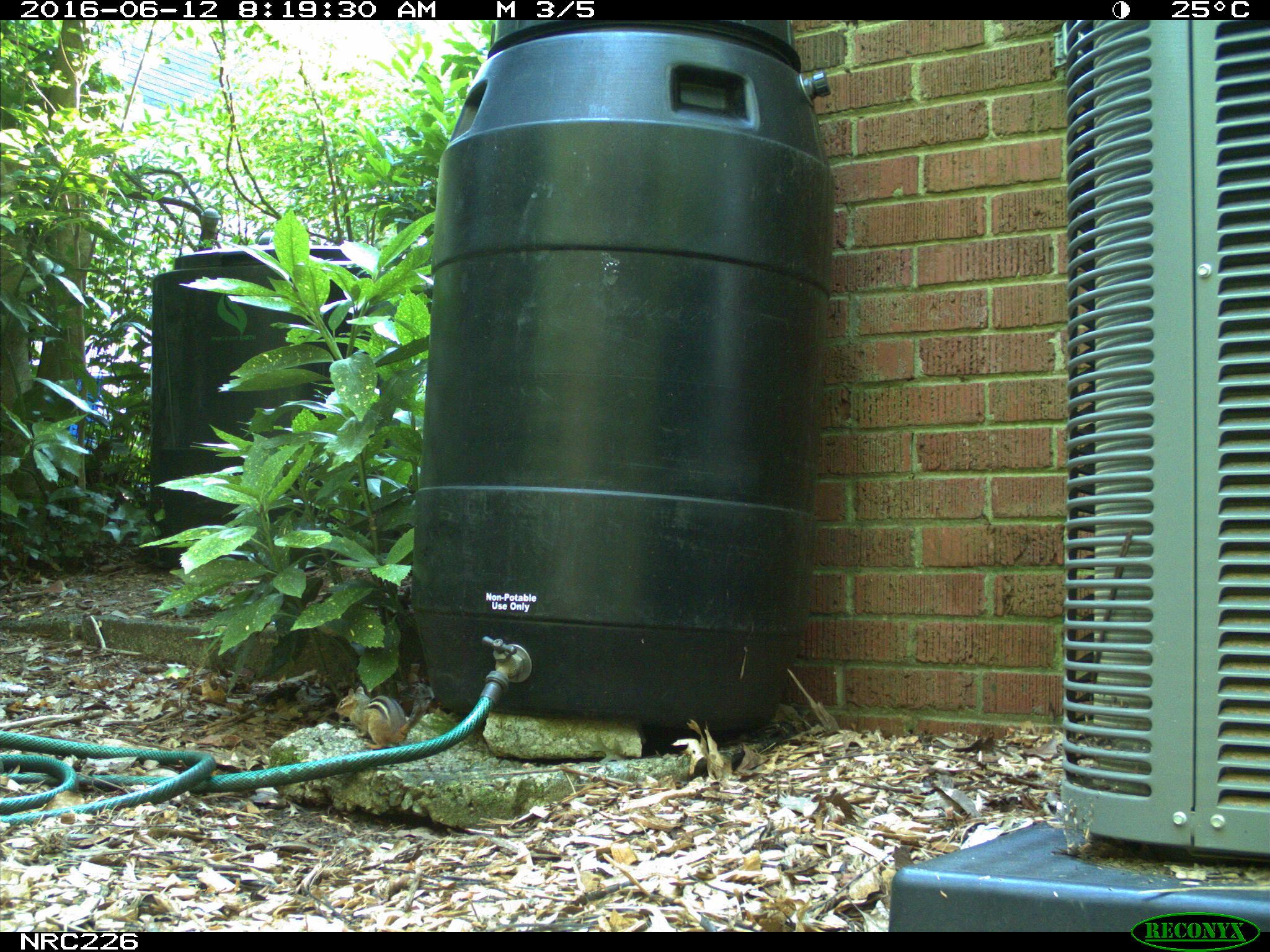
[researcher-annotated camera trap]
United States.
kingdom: Animalia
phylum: Chordata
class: Mammalia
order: Rodentia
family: Sciuridae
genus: Tamias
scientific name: Tamias striatus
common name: eastern chipmunk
Eastern Chipmunk (Tamias striatus).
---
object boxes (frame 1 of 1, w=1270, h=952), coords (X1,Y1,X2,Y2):
Eastern Chipmunk: (332,683,434,748)